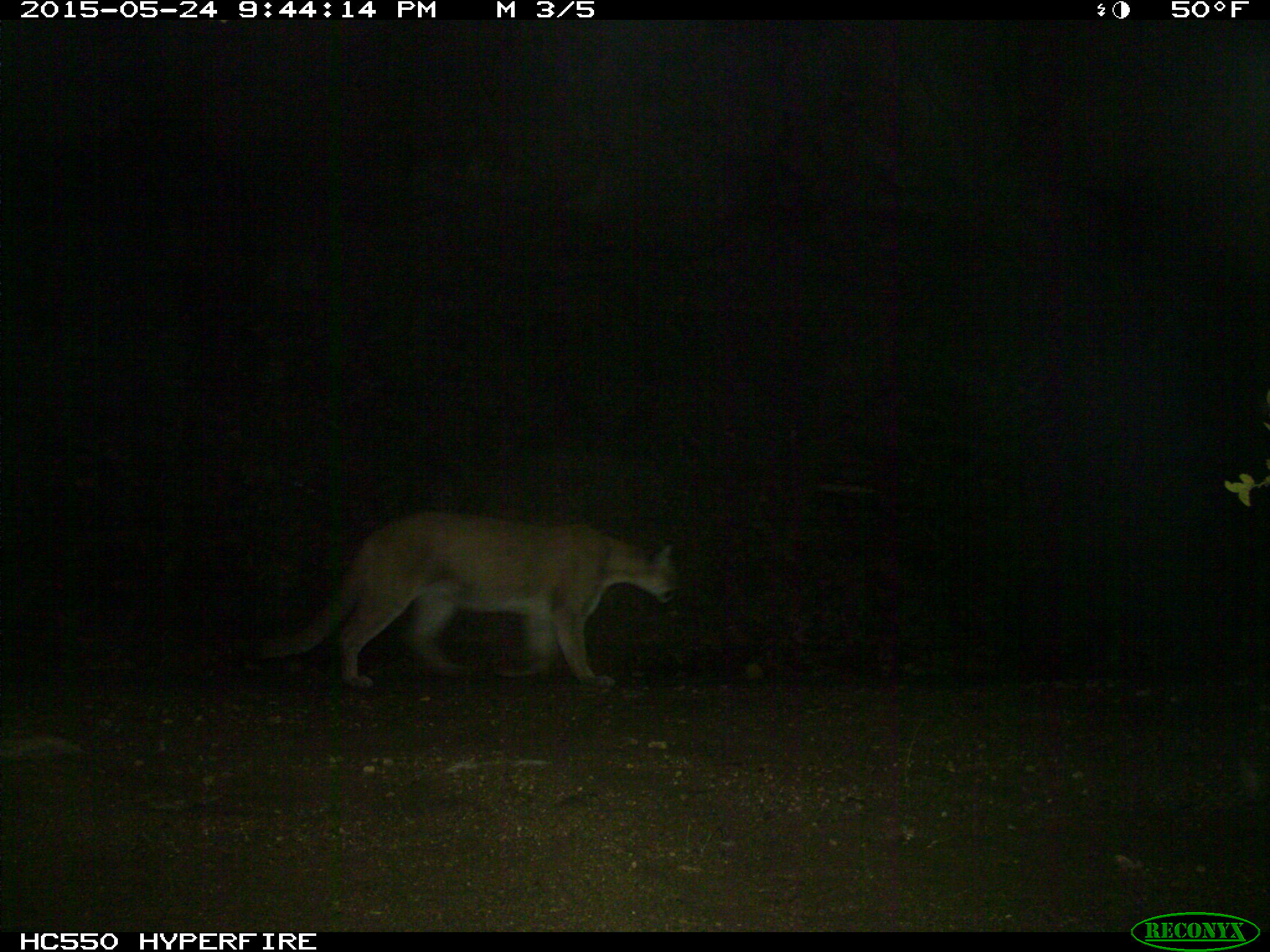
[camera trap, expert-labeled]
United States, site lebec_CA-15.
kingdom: Animalia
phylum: Chordata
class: Mammalia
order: Carnivora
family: Felidae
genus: Puma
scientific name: Puma concolor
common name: mountain lion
Puma concolor (mountain lion).